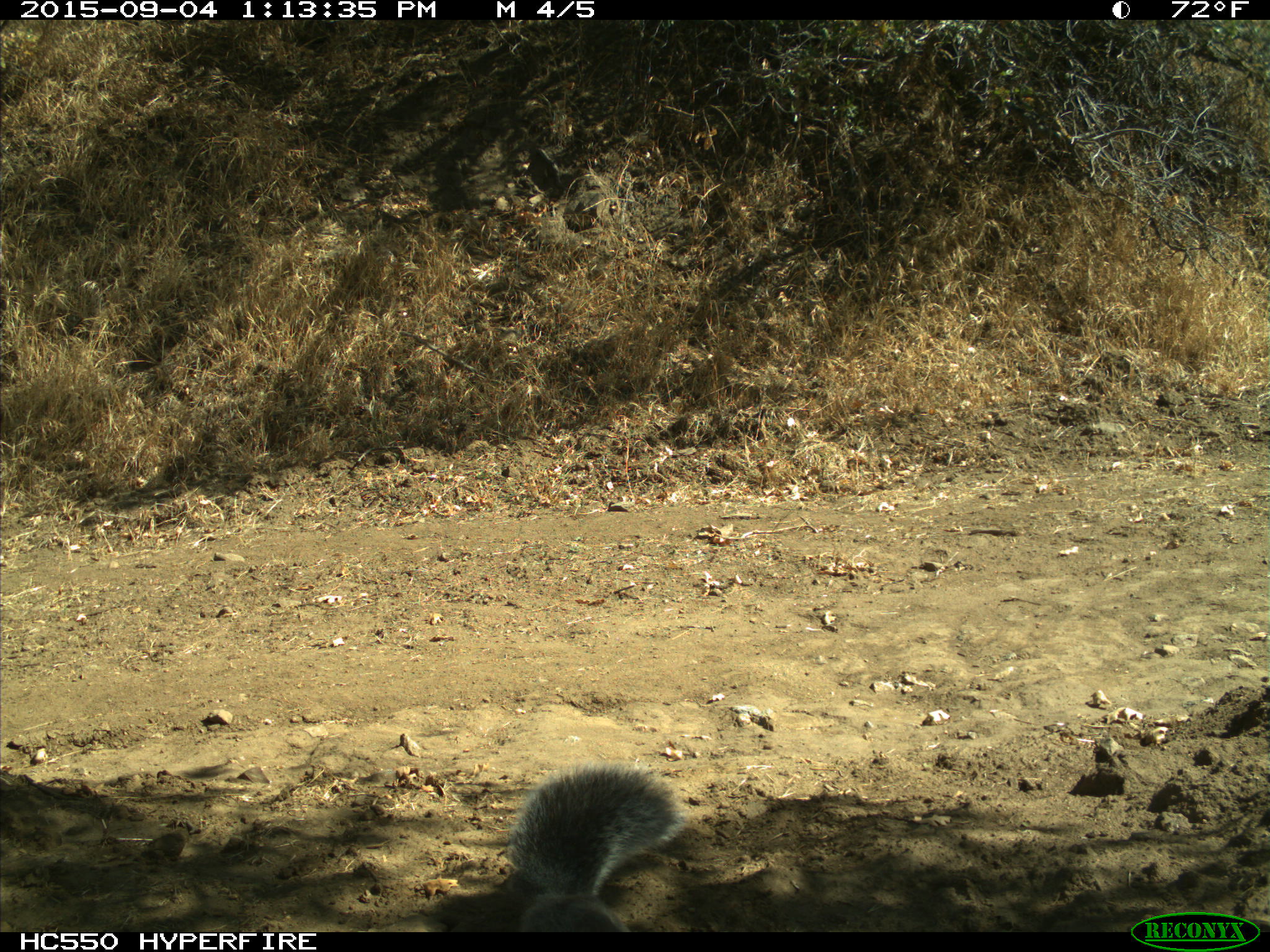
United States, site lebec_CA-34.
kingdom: Animalia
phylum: Chordata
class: Mammalia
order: Rodentia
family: Sciuridae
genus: Sciurus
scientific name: Sciurus carolinensis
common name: eastern gray squirrel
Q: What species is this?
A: Sciurus carolinensis (eastern gray squirrel).